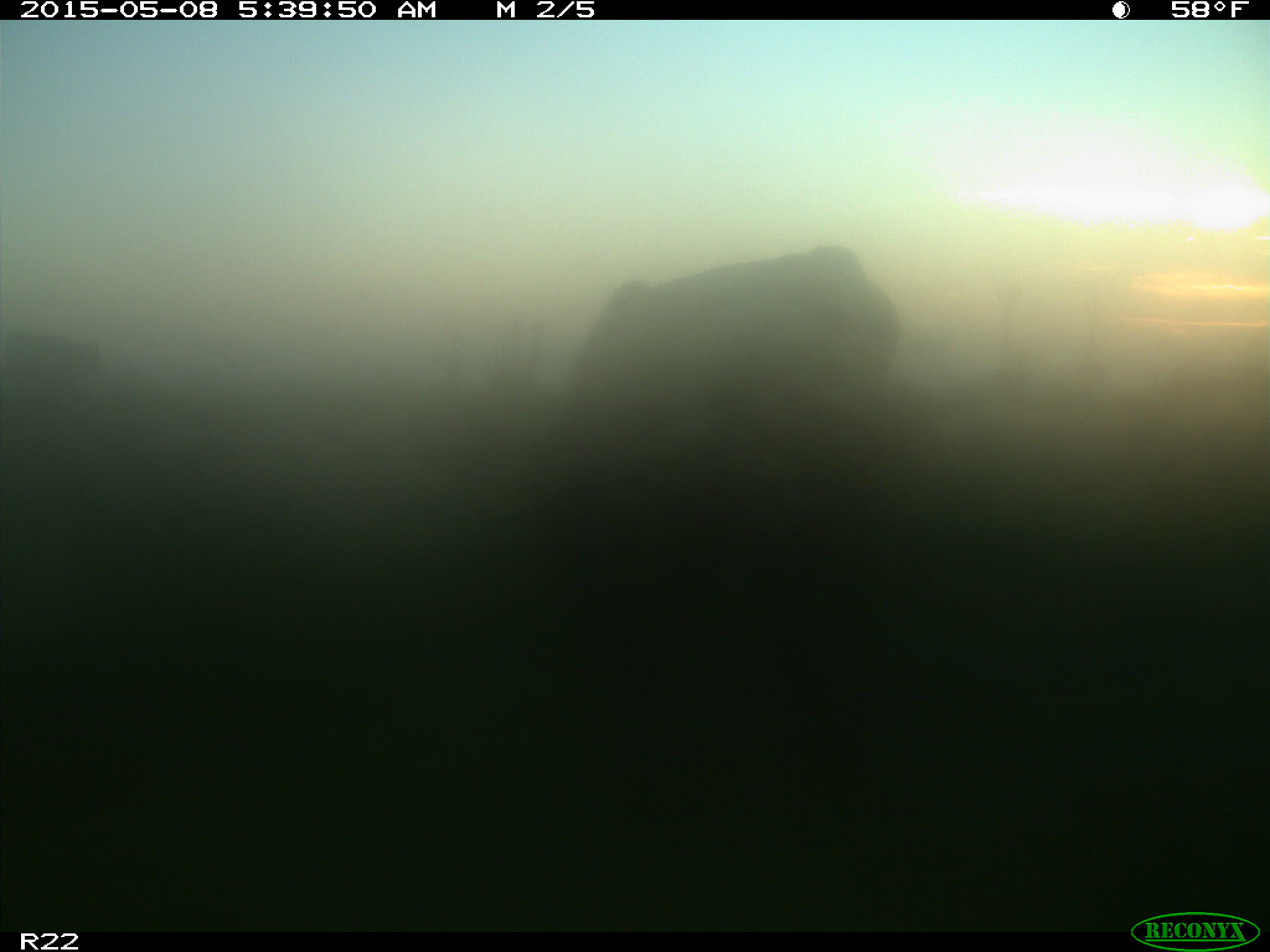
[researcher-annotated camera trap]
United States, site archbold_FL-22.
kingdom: Animalia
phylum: Chordata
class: Mammalia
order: Artiodactyla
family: Bovidae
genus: Bos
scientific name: Bos taurus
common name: domestic cow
Bos taurus (domestic cow).